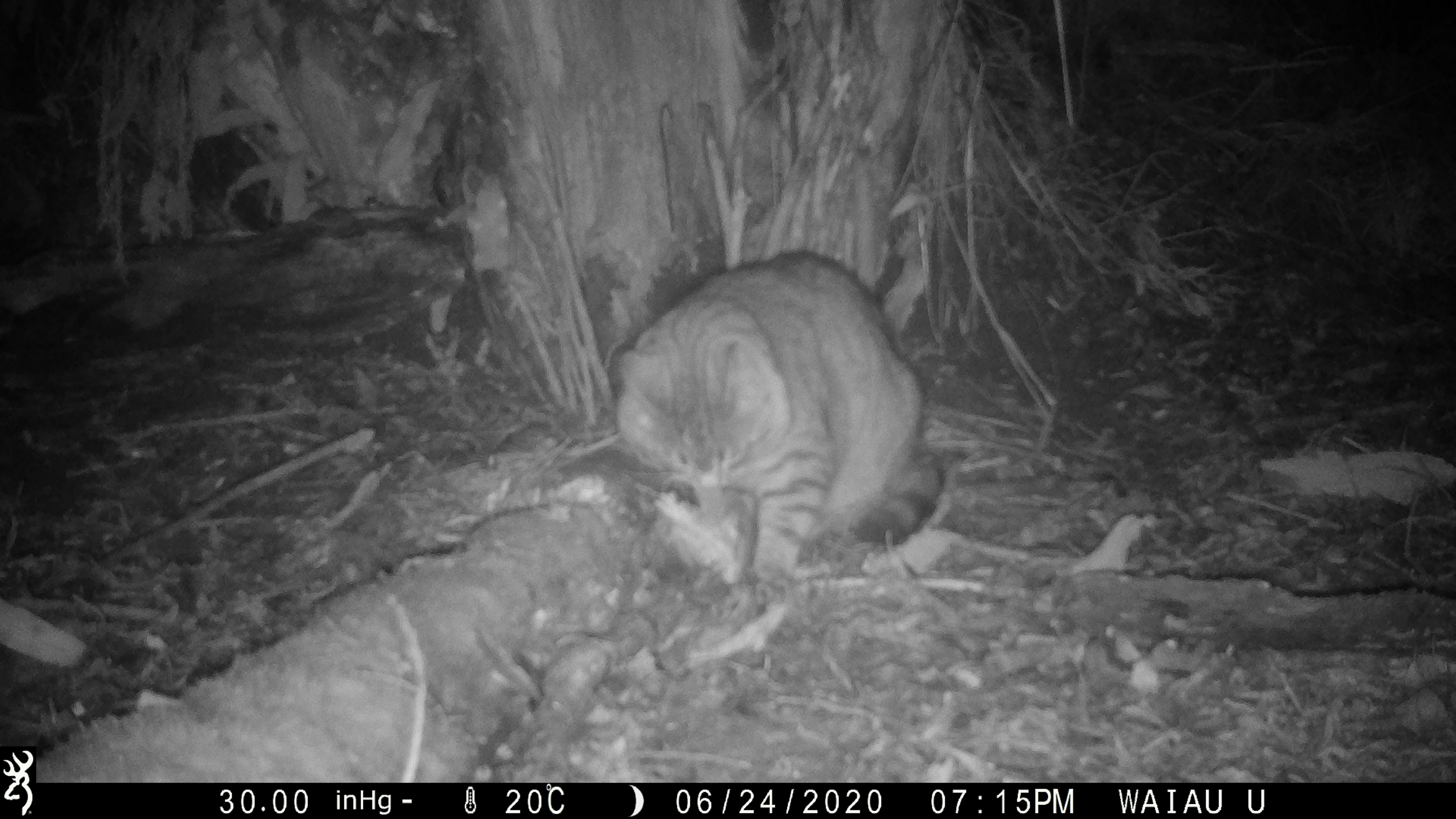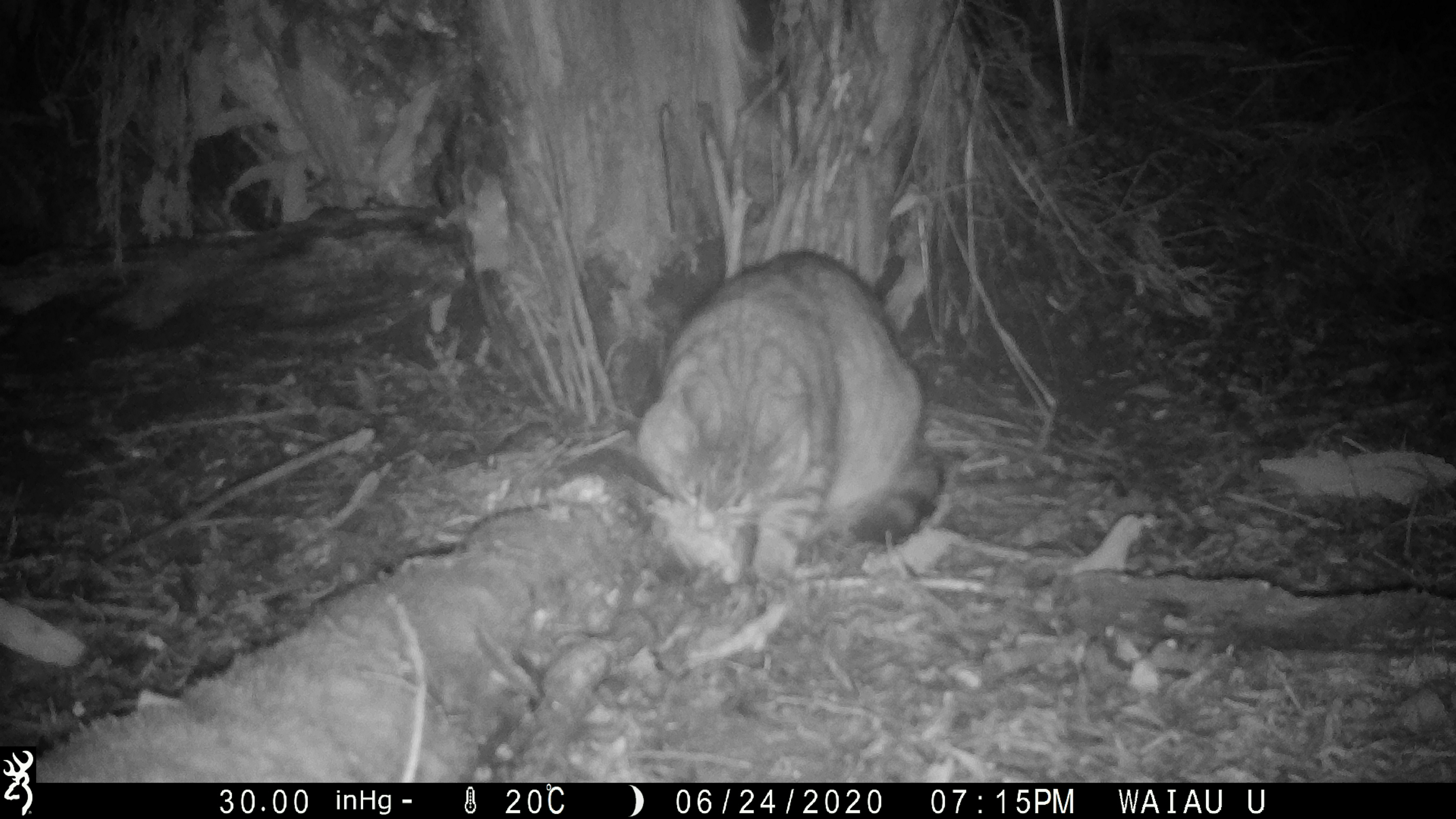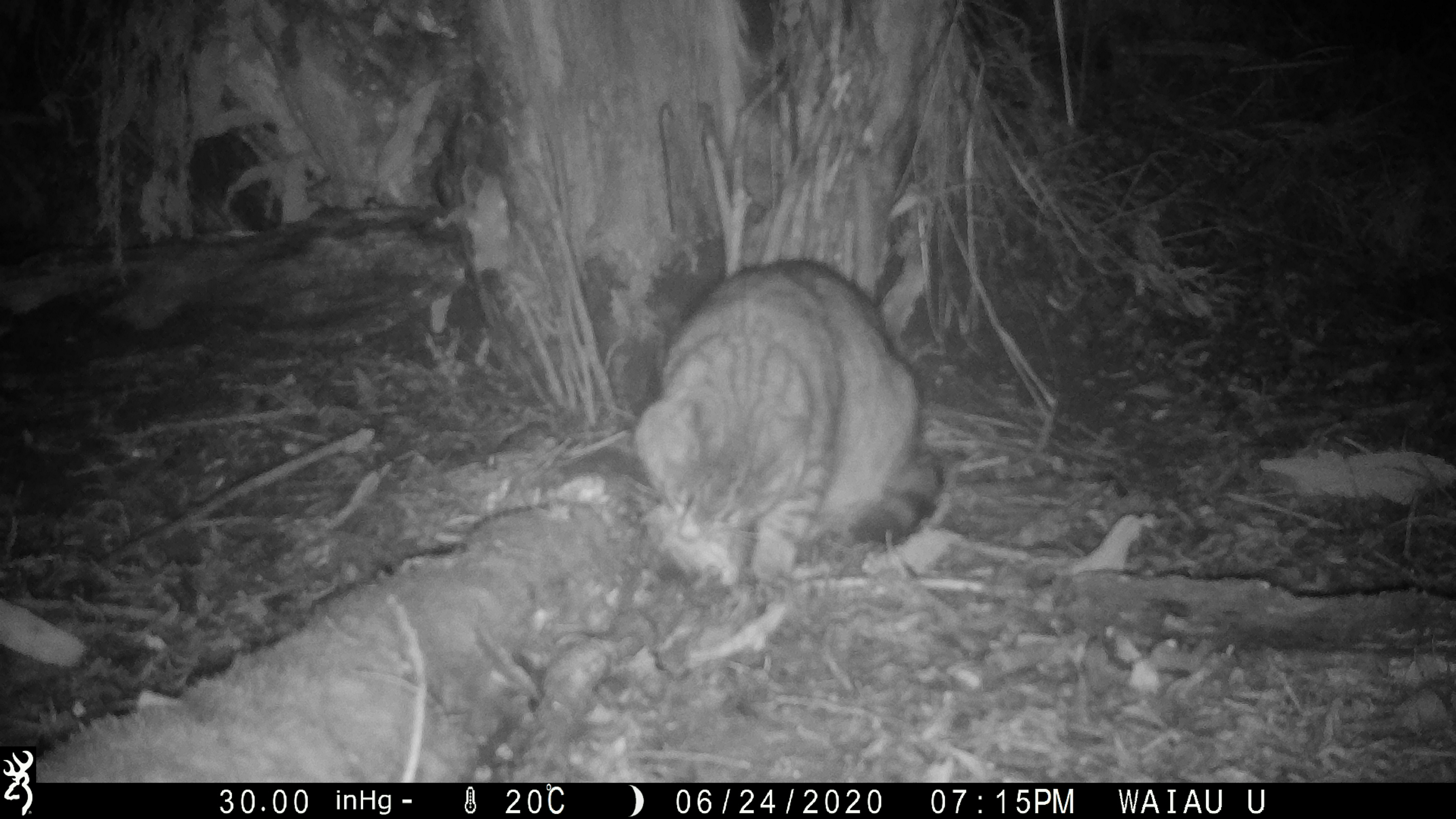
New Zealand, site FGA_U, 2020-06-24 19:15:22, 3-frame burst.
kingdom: Animalia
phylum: Chordata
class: Mammalia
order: Carnivora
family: Felidae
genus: Felis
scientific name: Felis catus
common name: domestic cat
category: cat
Cat (domestic cat) (Felis catus).